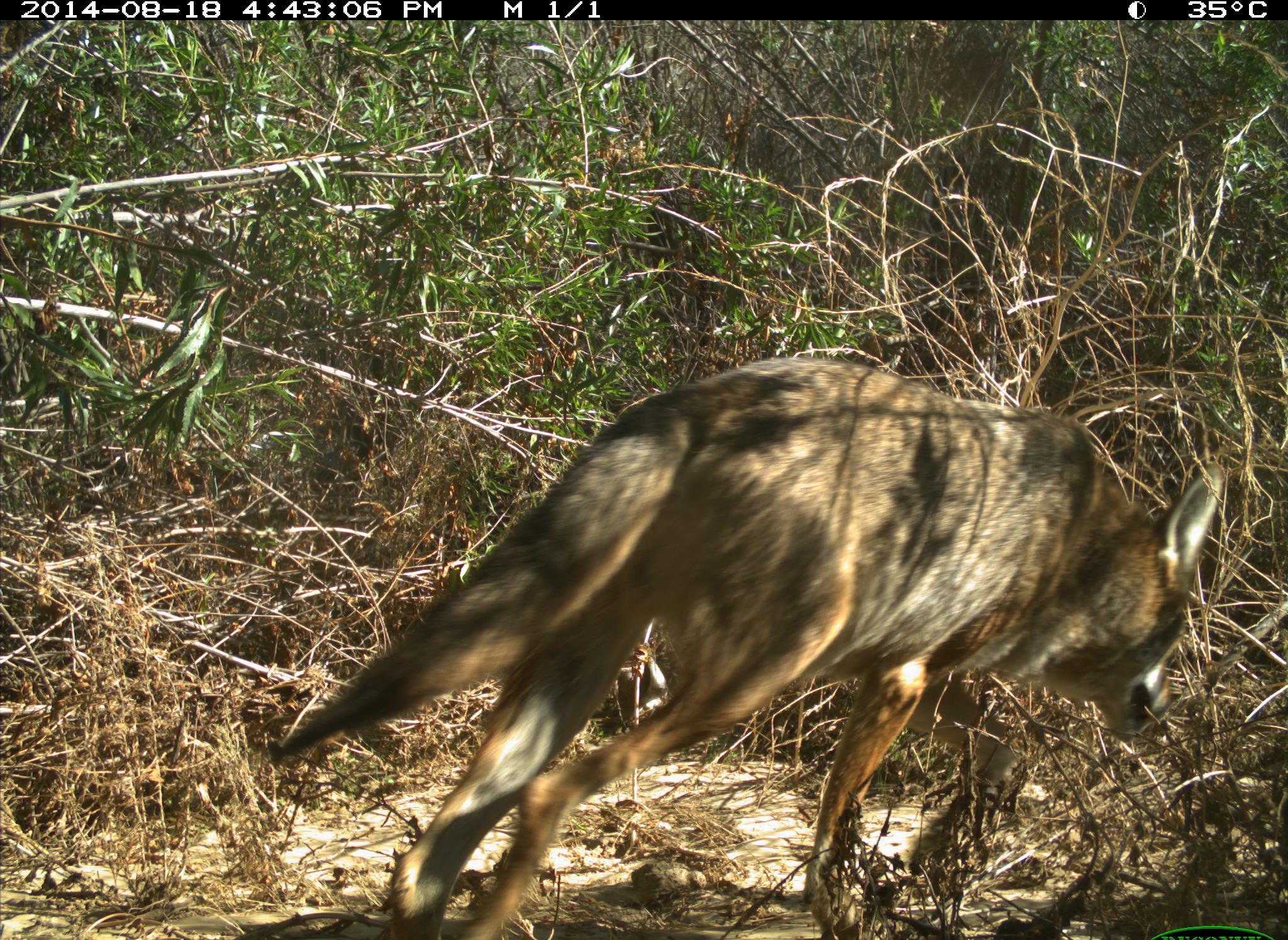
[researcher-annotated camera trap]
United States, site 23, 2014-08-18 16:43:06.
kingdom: Animalia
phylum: Chordata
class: Mammalia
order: Carnivora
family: Canidae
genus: Canis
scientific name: Canis latrans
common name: coyote